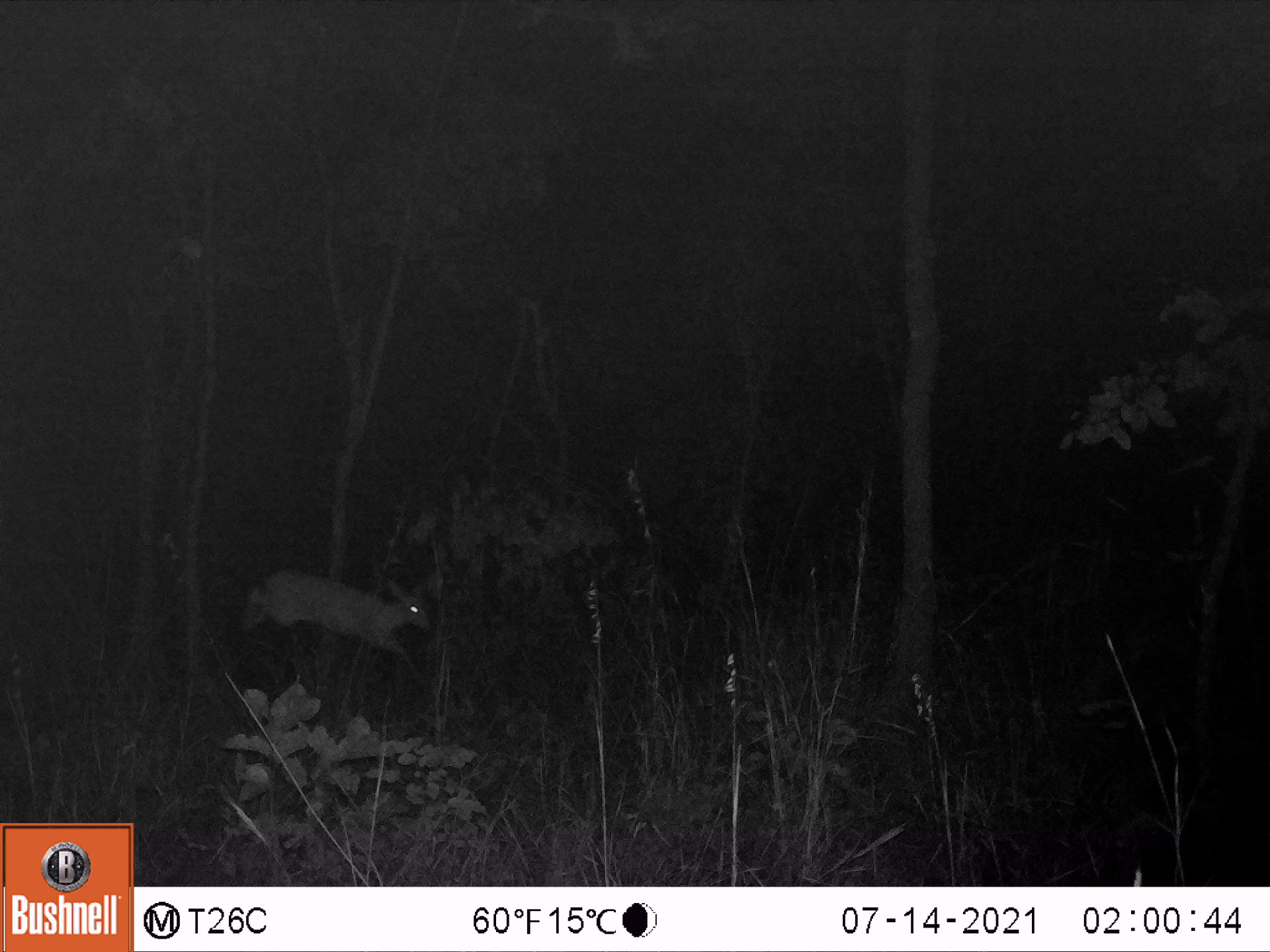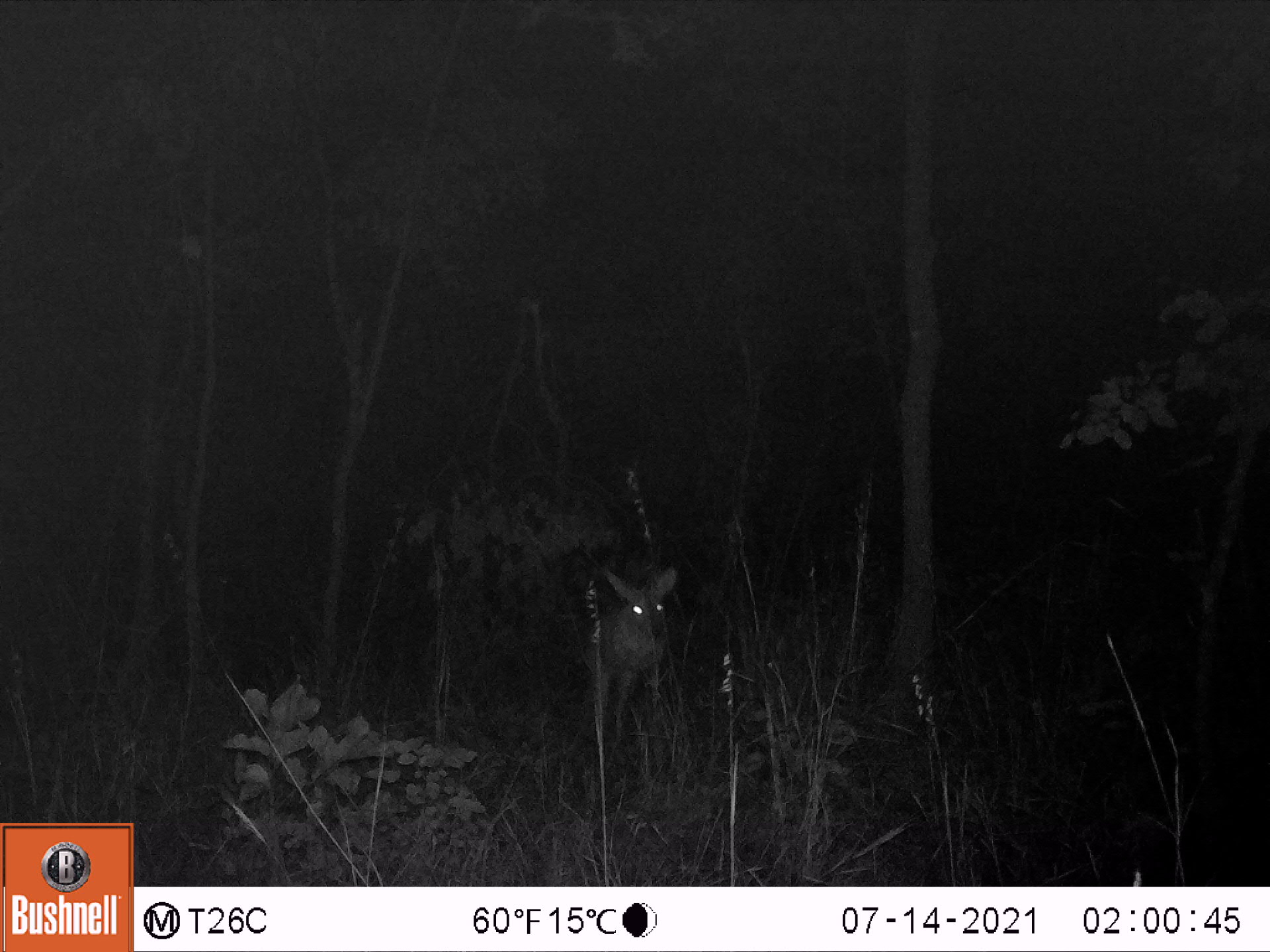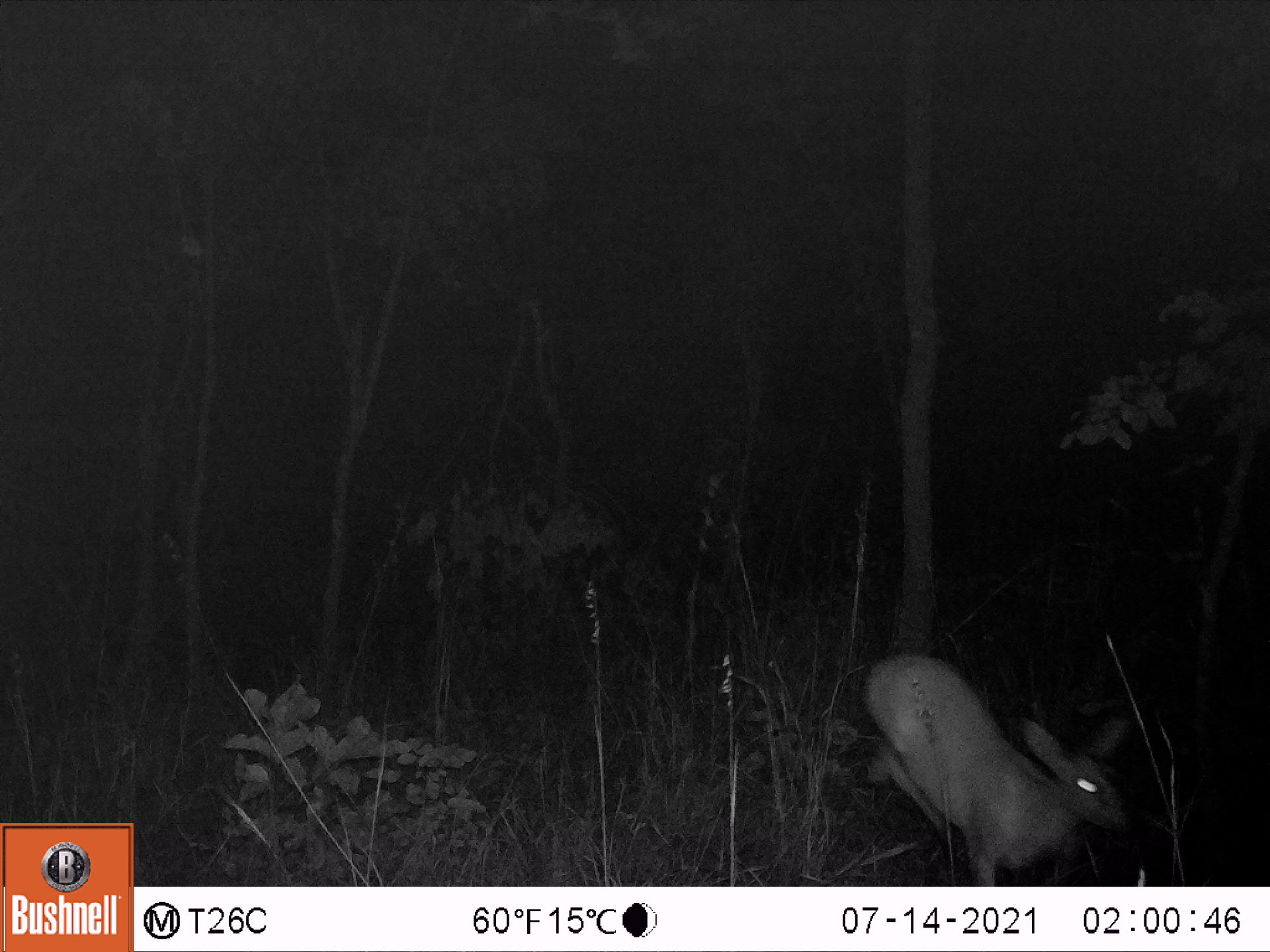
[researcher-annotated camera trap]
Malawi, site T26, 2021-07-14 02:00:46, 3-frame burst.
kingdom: Animalia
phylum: Chordata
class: Mammalia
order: Artiodactyla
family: Bovidae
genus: Sylvicapra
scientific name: Sylvicapra grimmia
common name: common duiker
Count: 1.